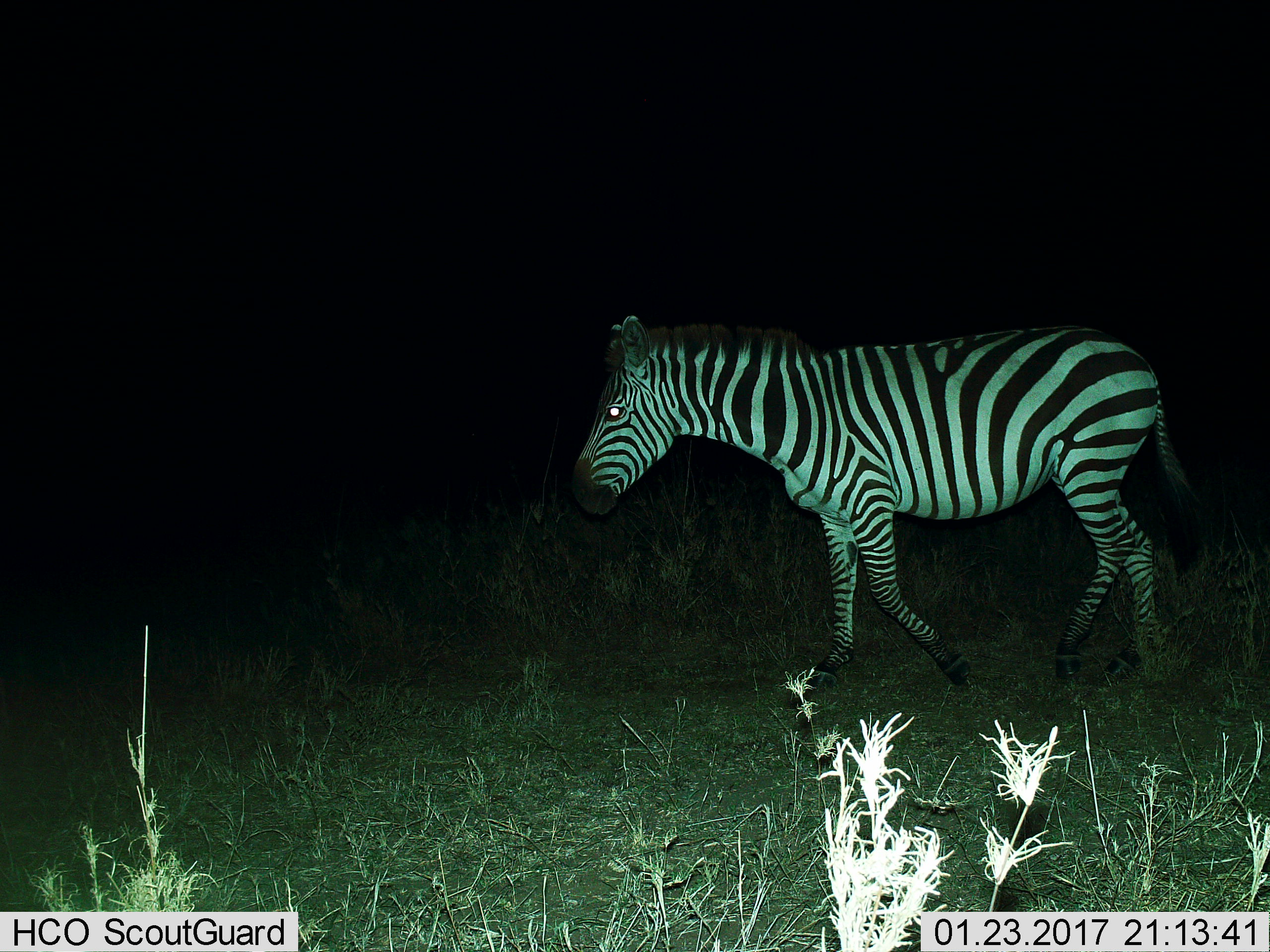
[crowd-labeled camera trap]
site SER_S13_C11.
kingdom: Animalia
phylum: Chordata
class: Mammalia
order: Perissodactyla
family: Equidae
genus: Equus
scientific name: Equus quagga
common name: plains zebra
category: zebraplains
Zebraplains (plains zebra) (Equus quagga), count 1. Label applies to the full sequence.